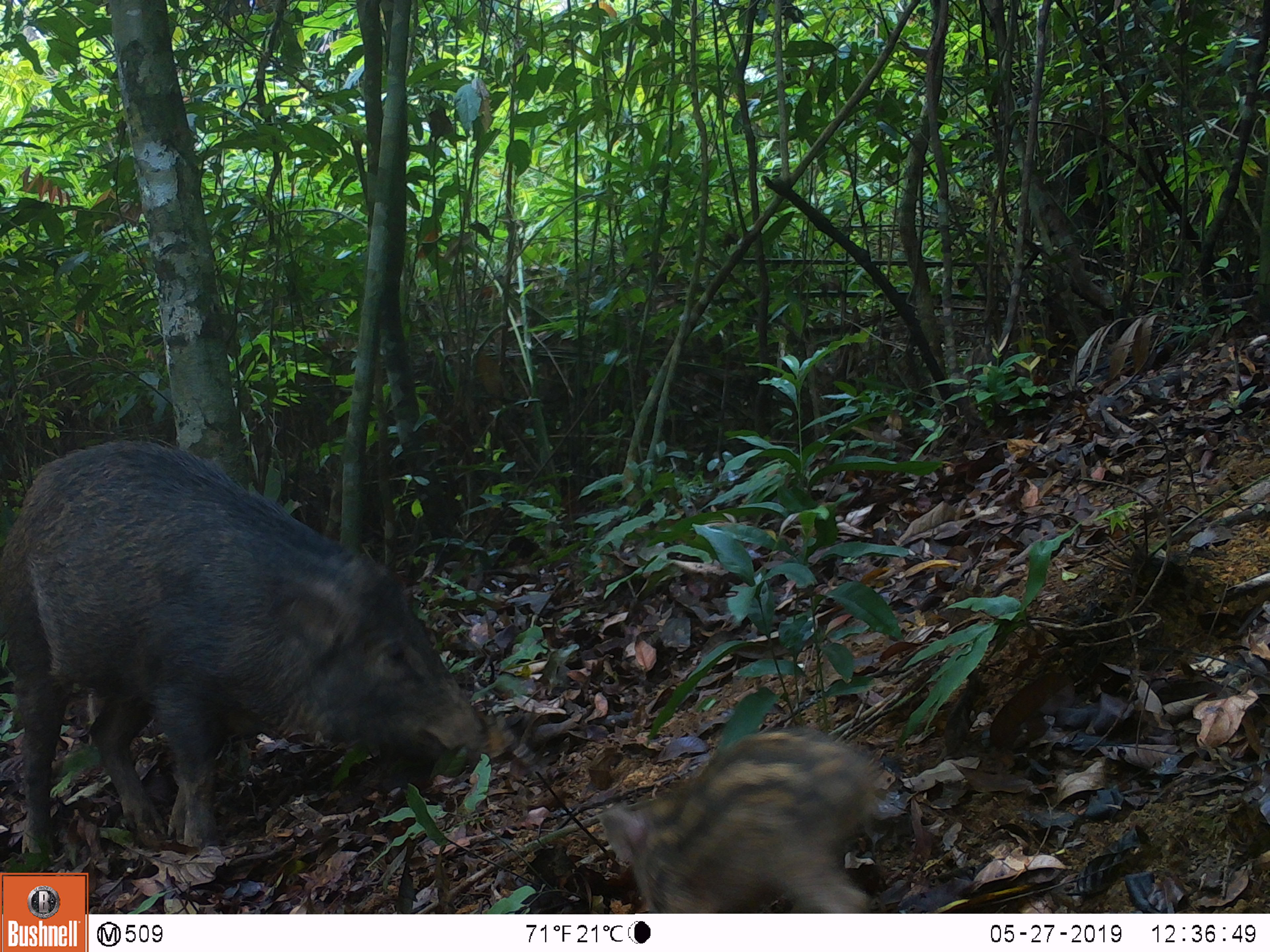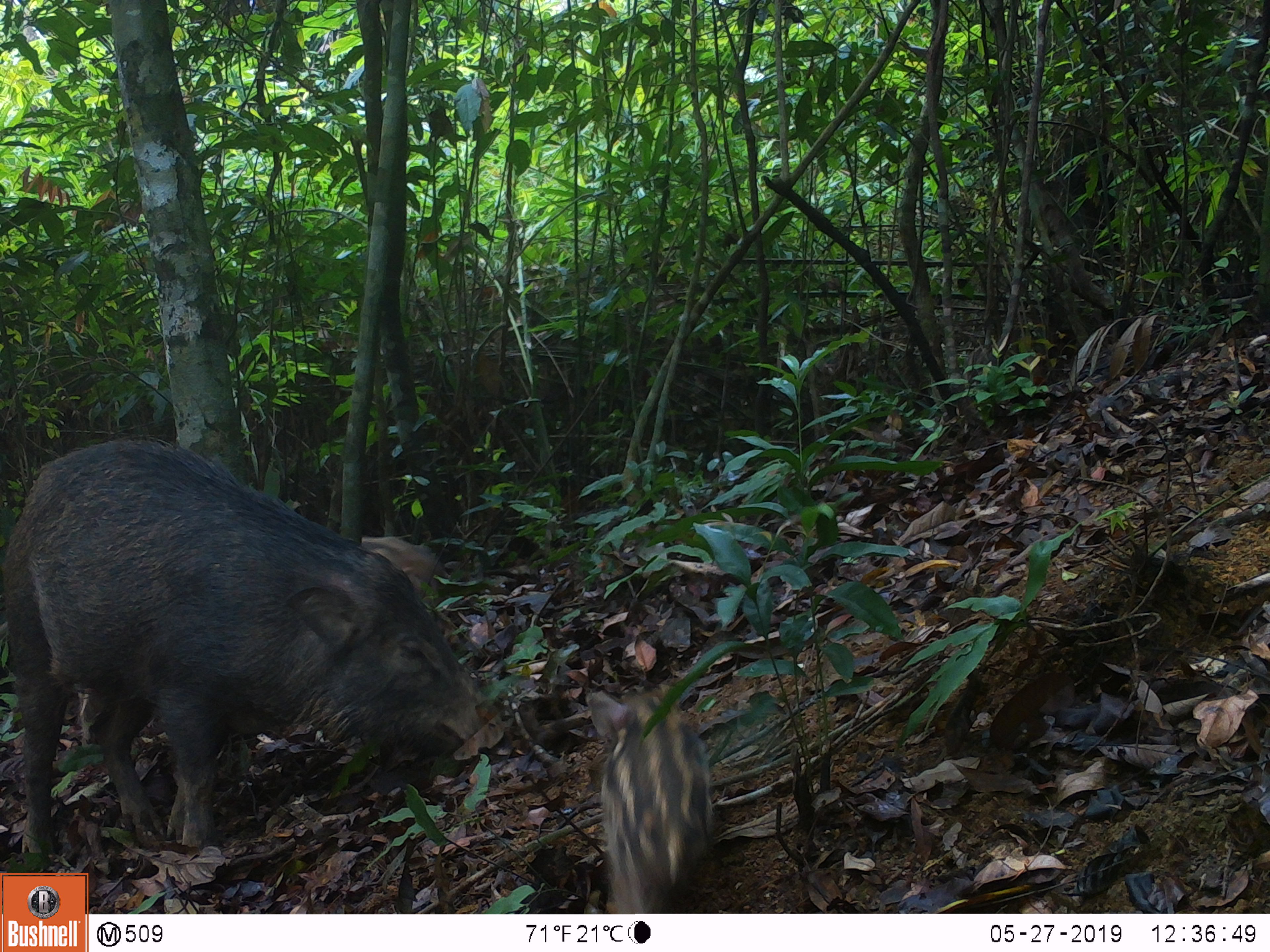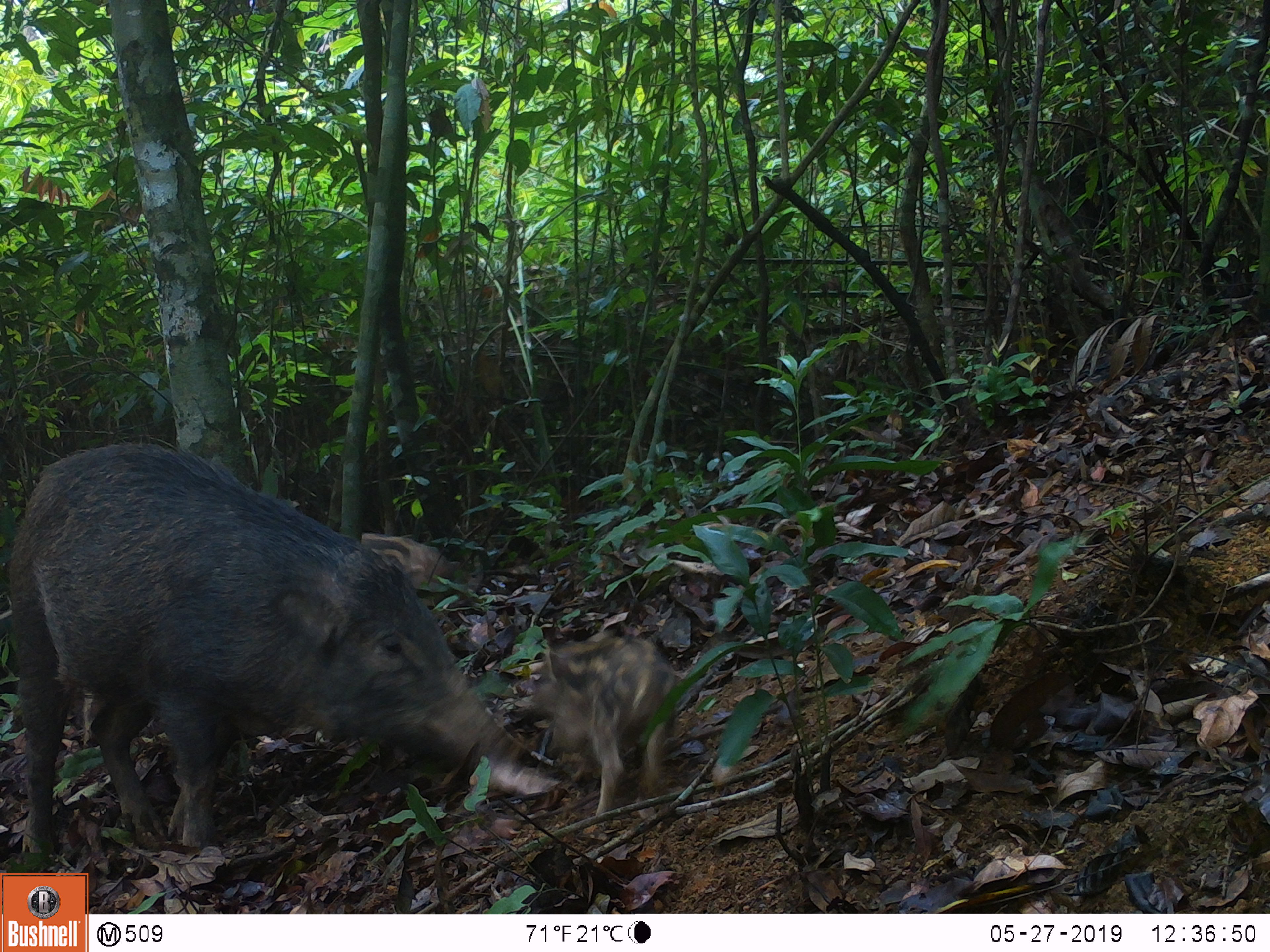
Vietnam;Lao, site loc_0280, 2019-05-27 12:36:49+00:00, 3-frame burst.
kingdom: Animalia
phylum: Chordata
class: Mammalia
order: Artiodactyla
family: Suidae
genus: Sus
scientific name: Sus scrofa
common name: eurasian wild pig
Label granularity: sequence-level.